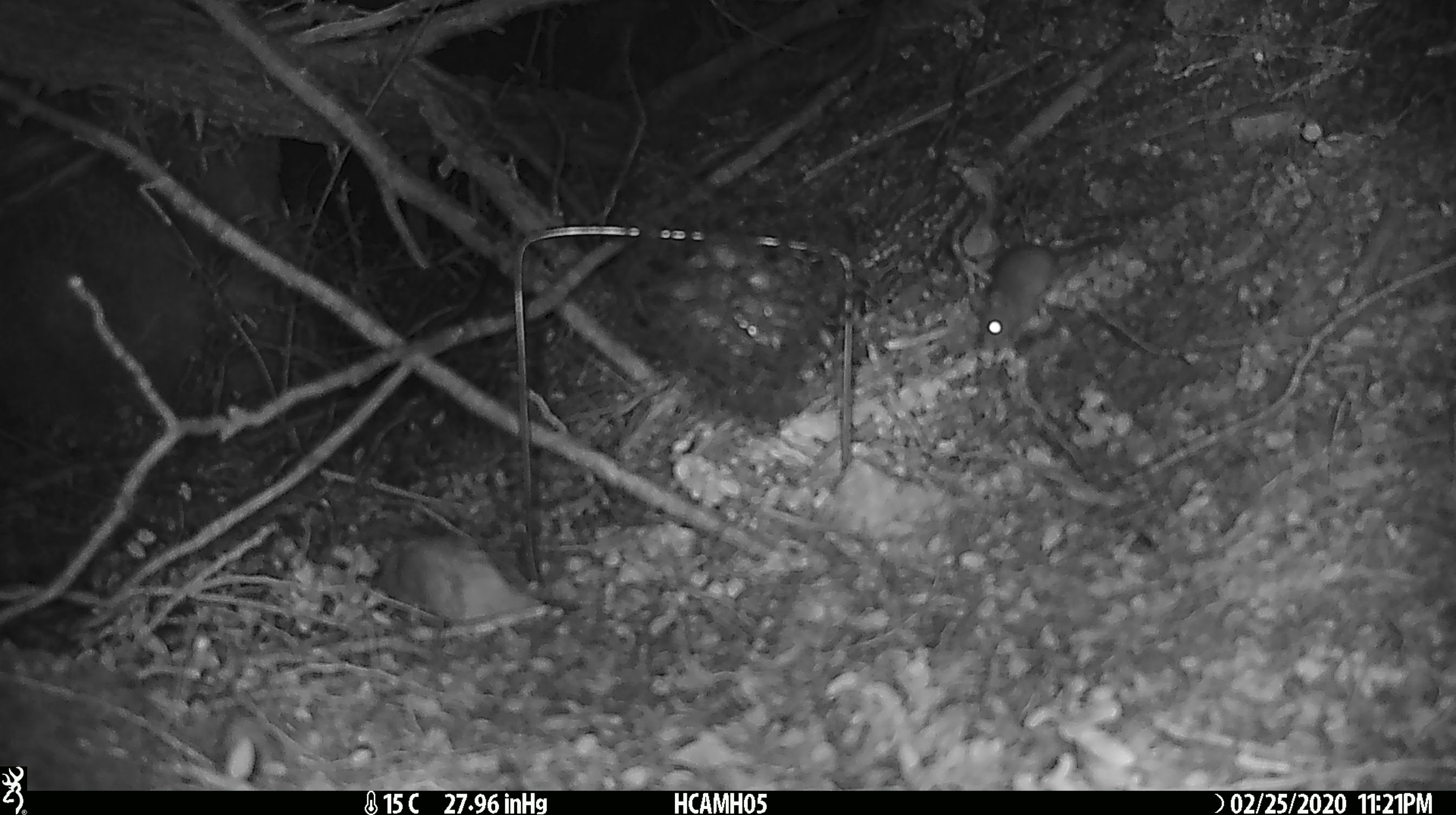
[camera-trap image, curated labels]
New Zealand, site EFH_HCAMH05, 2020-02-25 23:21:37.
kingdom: Animalia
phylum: Chordata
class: Mammalia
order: Rodentia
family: Muridae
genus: Mus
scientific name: Mus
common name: mouse